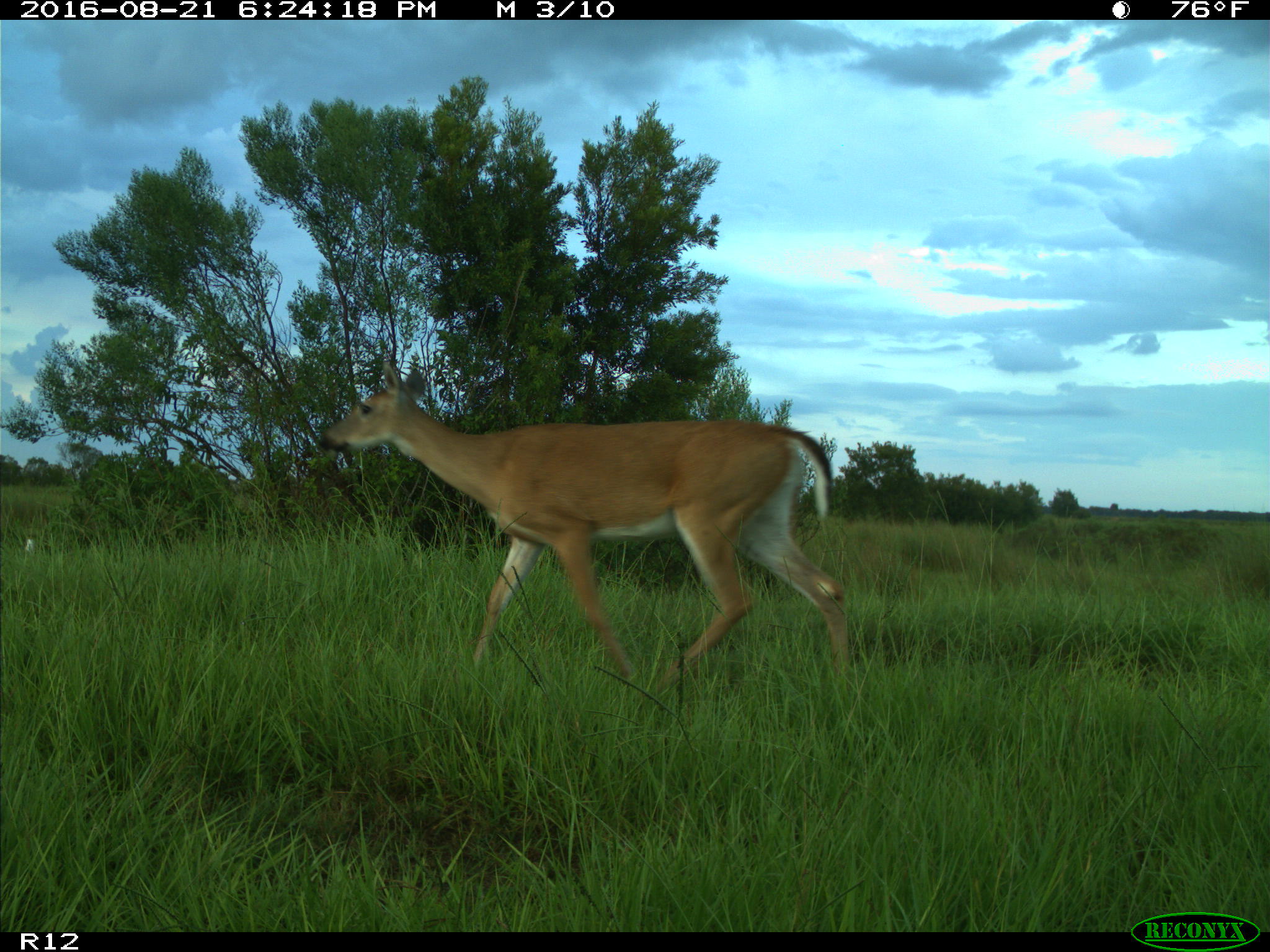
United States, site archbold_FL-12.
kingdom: Animalia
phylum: Chordata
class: Mammalia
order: Artiodactyla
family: Cervidae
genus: Odocoileus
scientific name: Odocoileus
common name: deer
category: unidentified deer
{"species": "unidentified deer (deer) (Odocoileus)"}